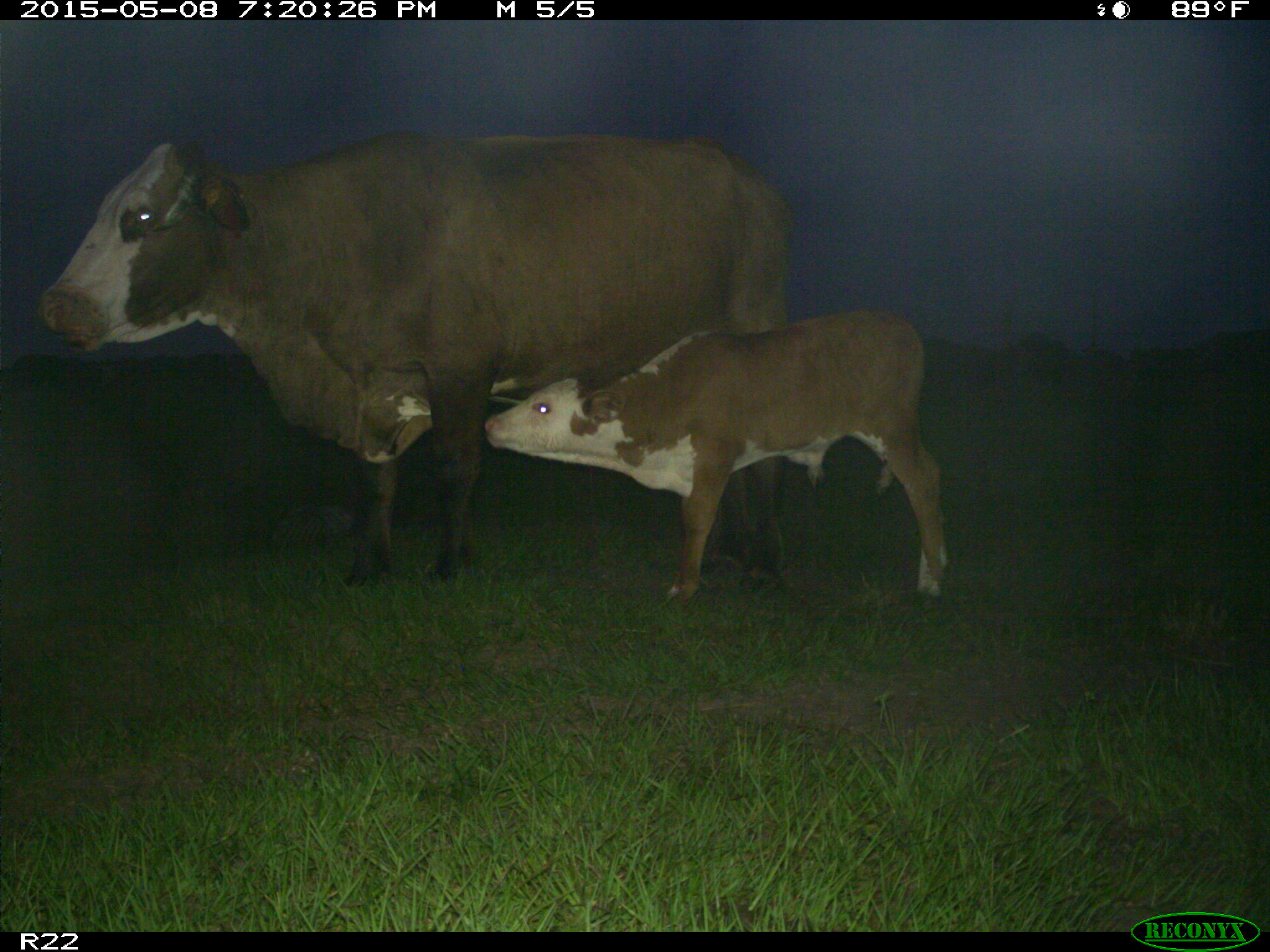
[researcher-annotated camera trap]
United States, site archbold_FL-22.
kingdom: Animalia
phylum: Chordata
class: Mammalia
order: Artiodactyla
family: Bovidae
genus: Bos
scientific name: Bos taurus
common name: domestic cow